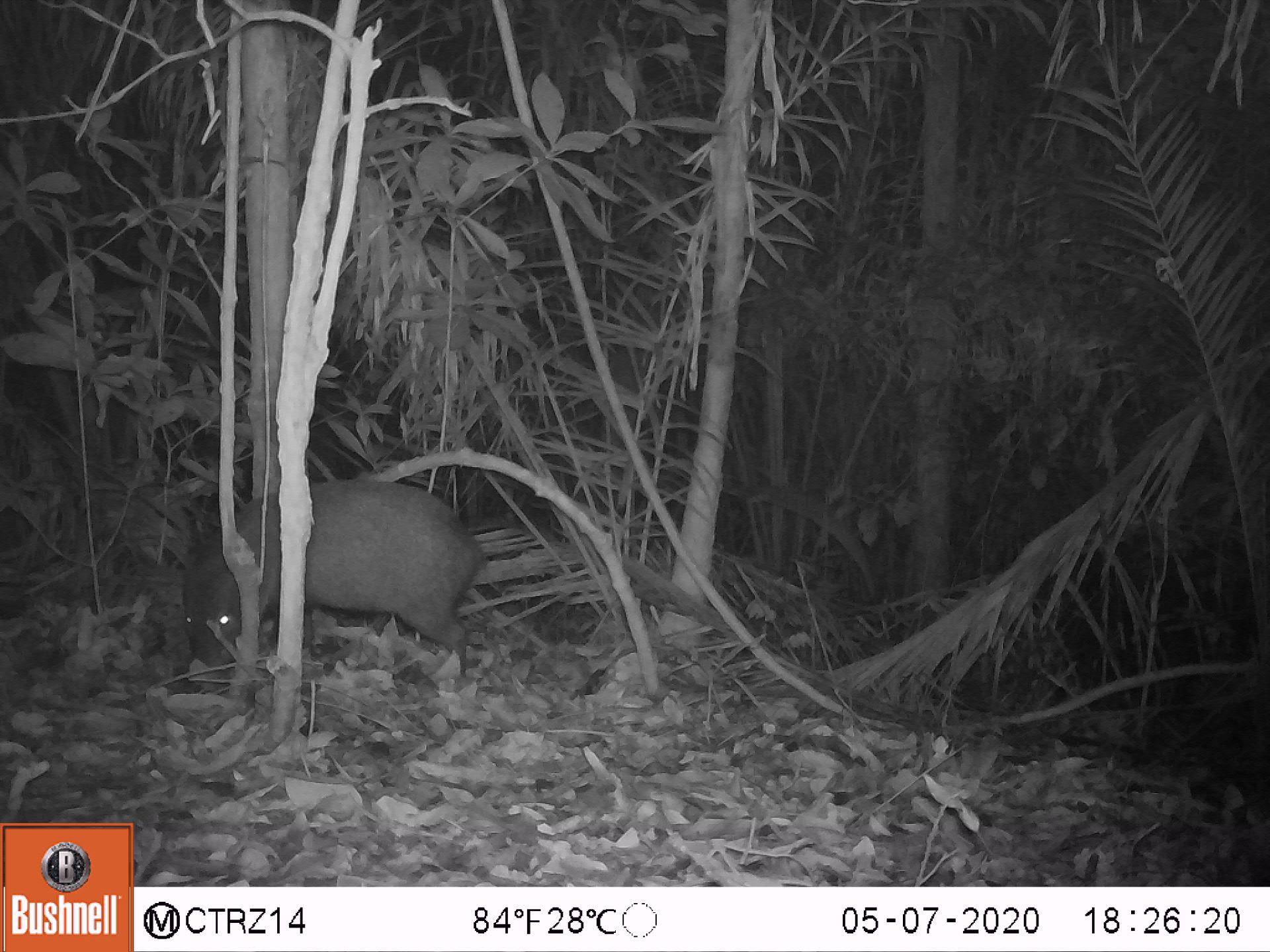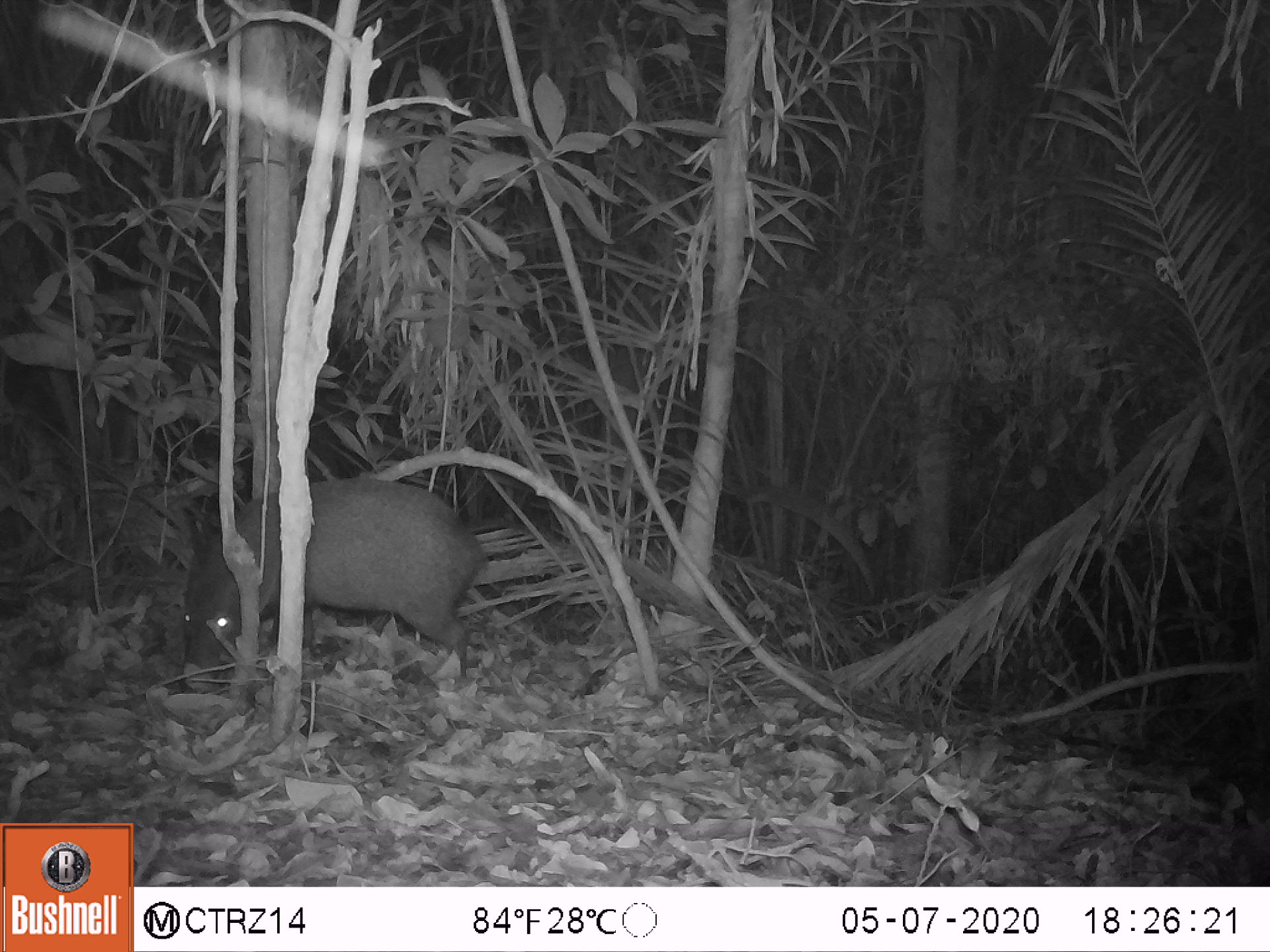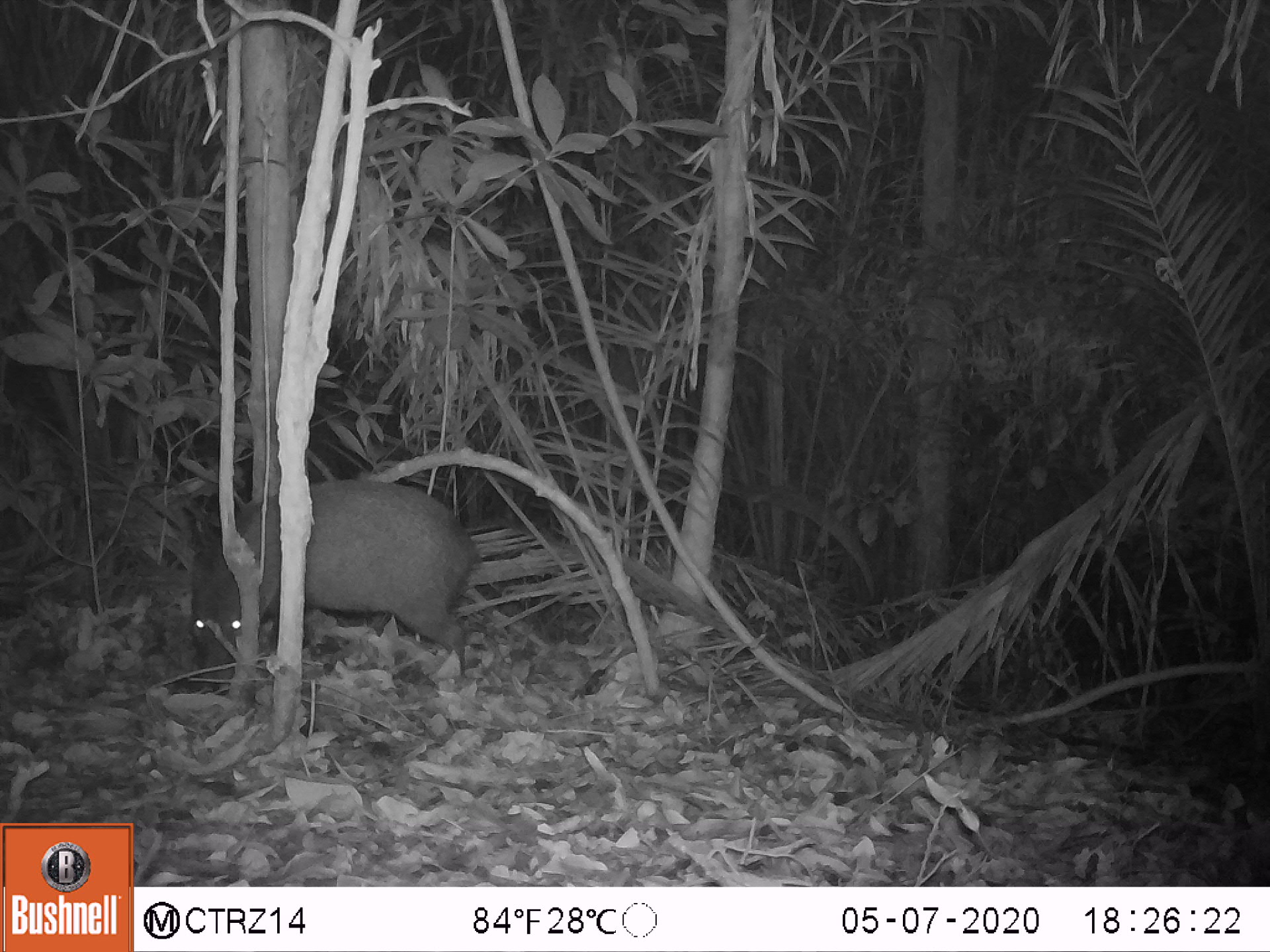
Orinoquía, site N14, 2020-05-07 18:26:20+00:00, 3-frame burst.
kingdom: Animalia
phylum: Chordata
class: Mammalia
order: Artiodactyla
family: Tayassuidae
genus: Pecari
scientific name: Pecari tajacu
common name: collared peccary